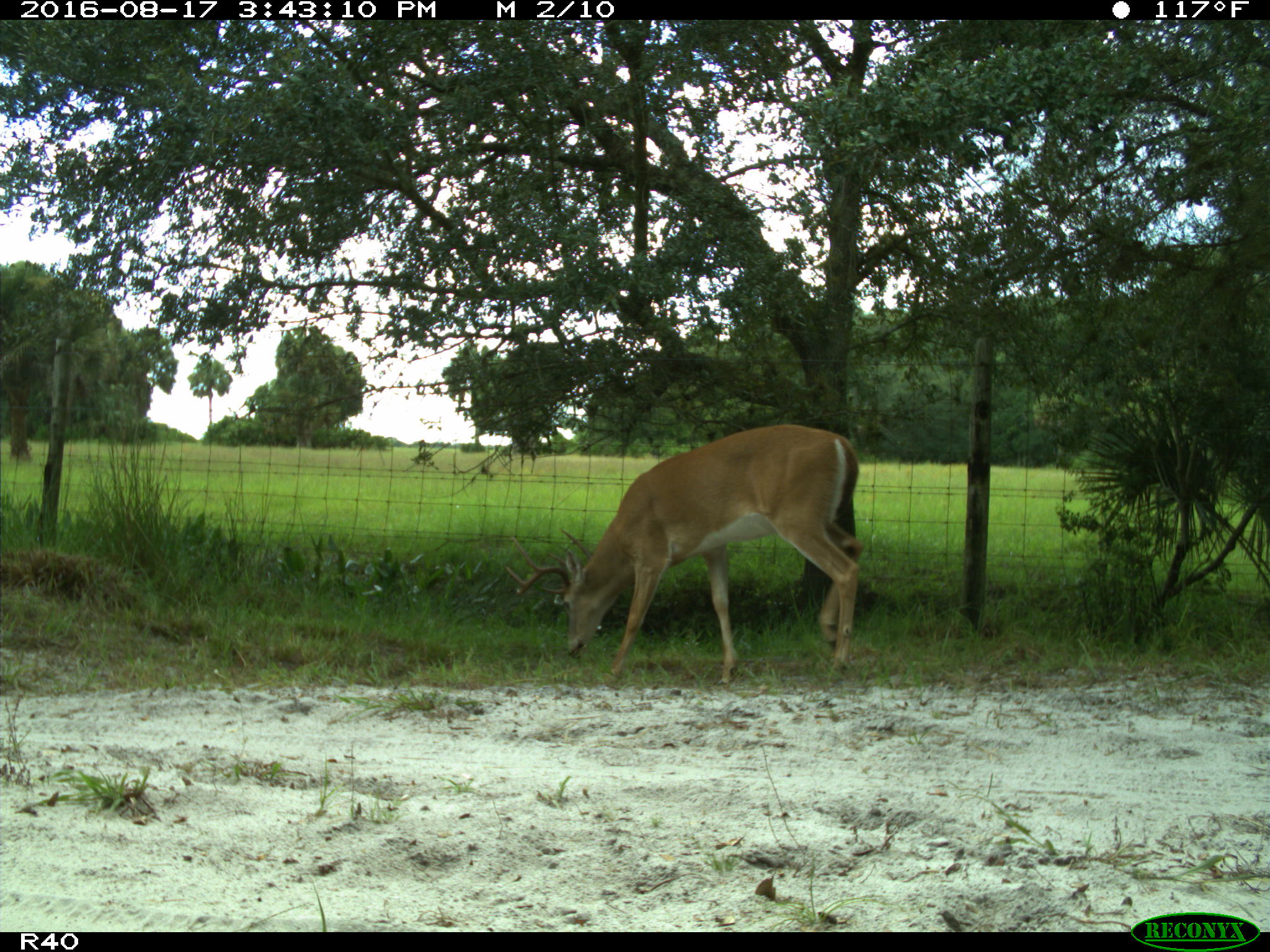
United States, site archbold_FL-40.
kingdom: Animalia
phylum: Chordata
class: Mammalia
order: Artiodactyla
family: Cervidae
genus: Odocoileus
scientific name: Odocoileus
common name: deer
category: unidentified deer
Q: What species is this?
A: Unidentified deer (deer) (Odocoileus).